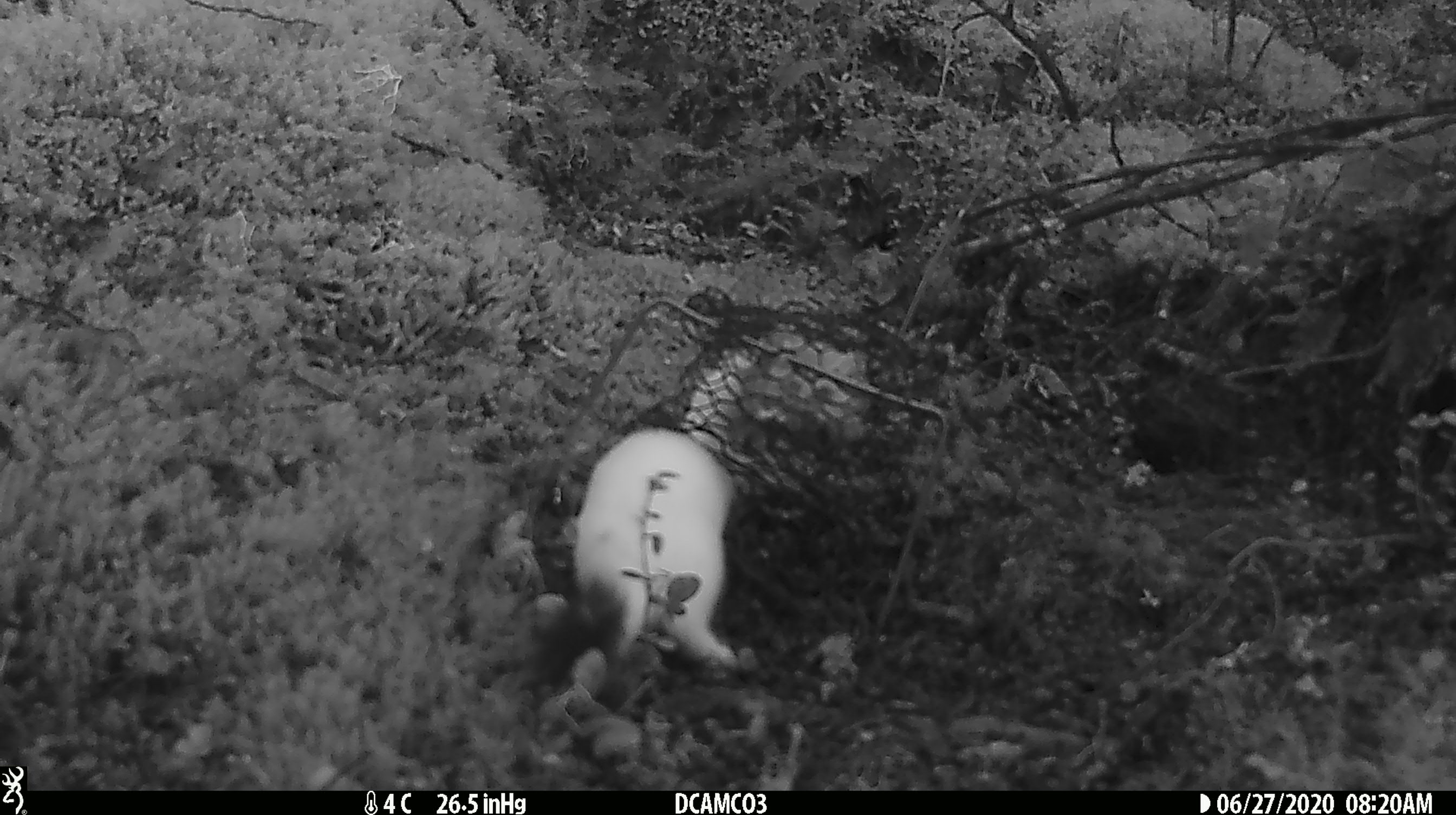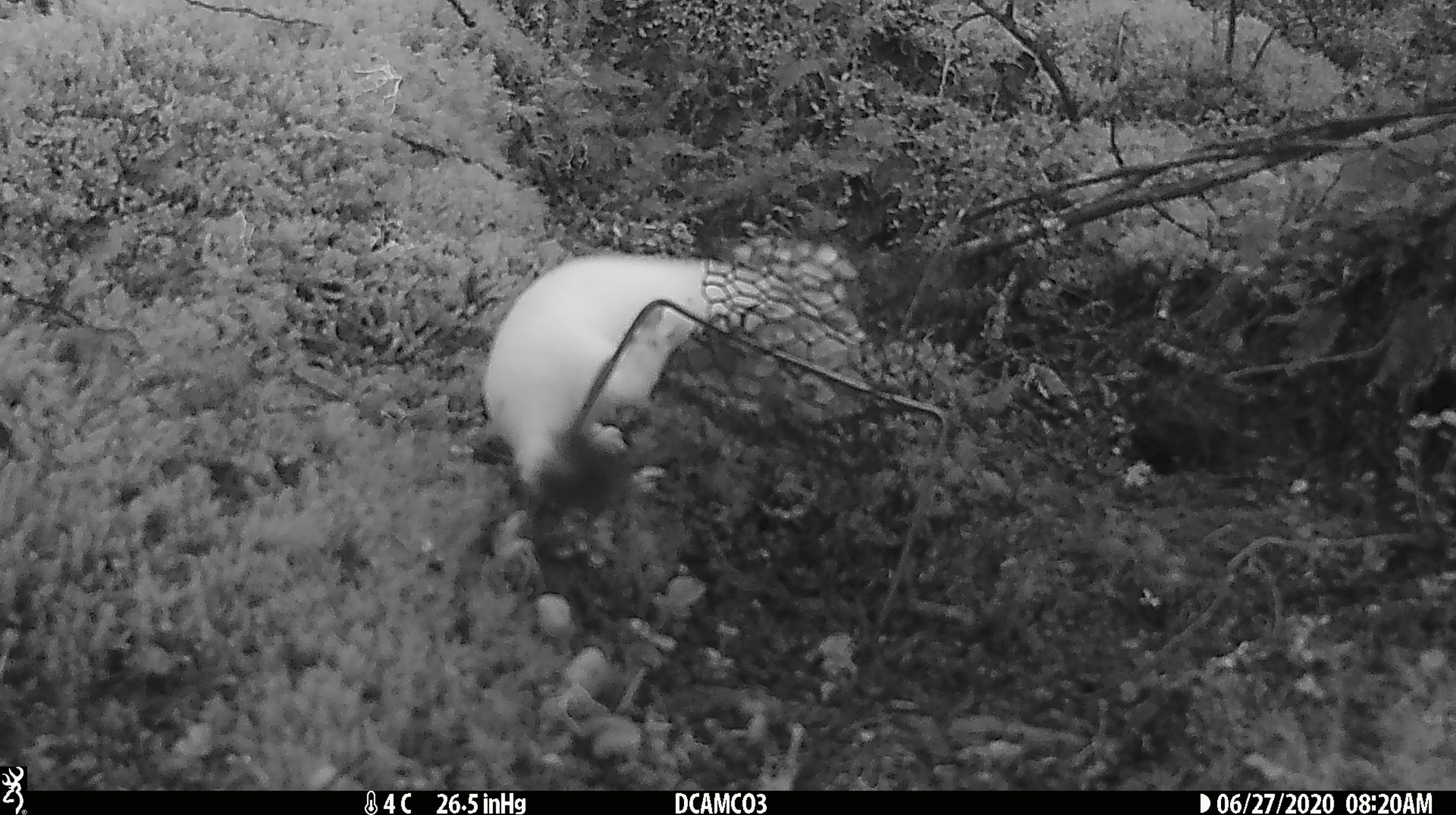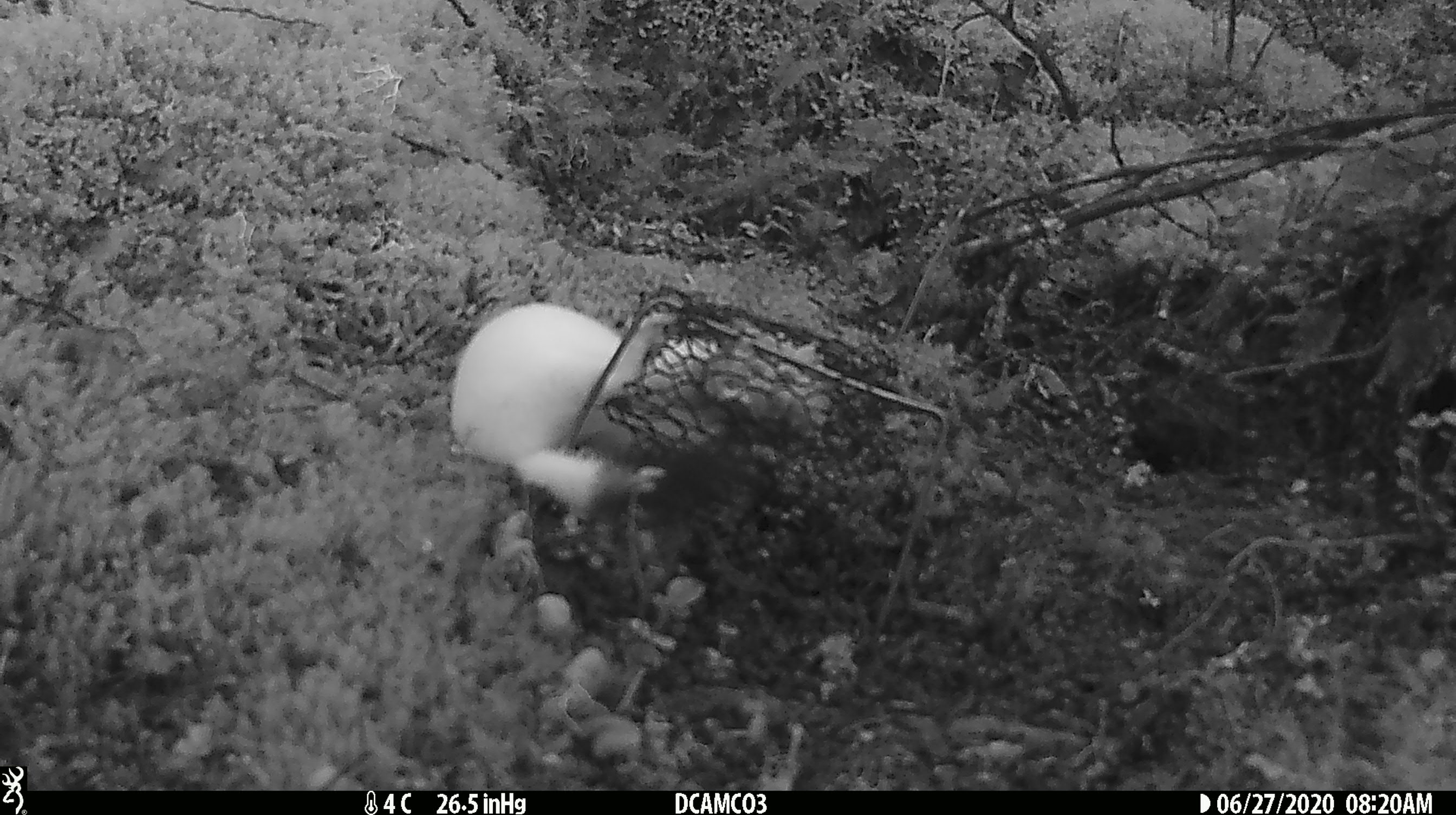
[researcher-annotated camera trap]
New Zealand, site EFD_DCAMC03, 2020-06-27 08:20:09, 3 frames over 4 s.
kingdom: Animalia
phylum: Chordata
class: Mammalia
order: Carnivora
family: Mustelidae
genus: Mustela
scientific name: Mustela erminea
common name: stoat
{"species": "stoat (Mustela erminea)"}